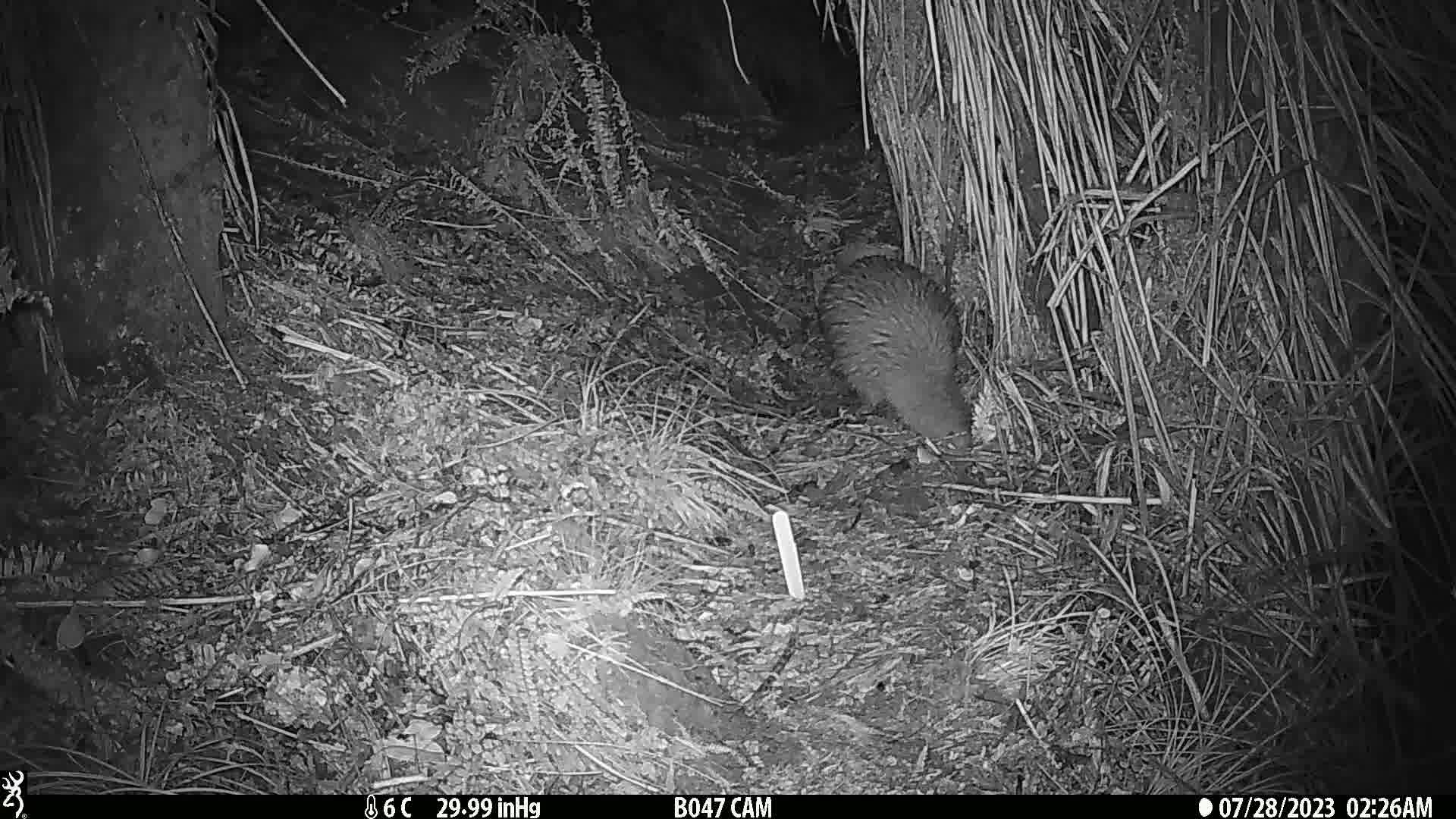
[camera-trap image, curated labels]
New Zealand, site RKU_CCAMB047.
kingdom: Animalia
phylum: Chordata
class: Aves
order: Apterygiformes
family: Apterygidae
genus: Apteryx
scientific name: Apteryx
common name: kiwi